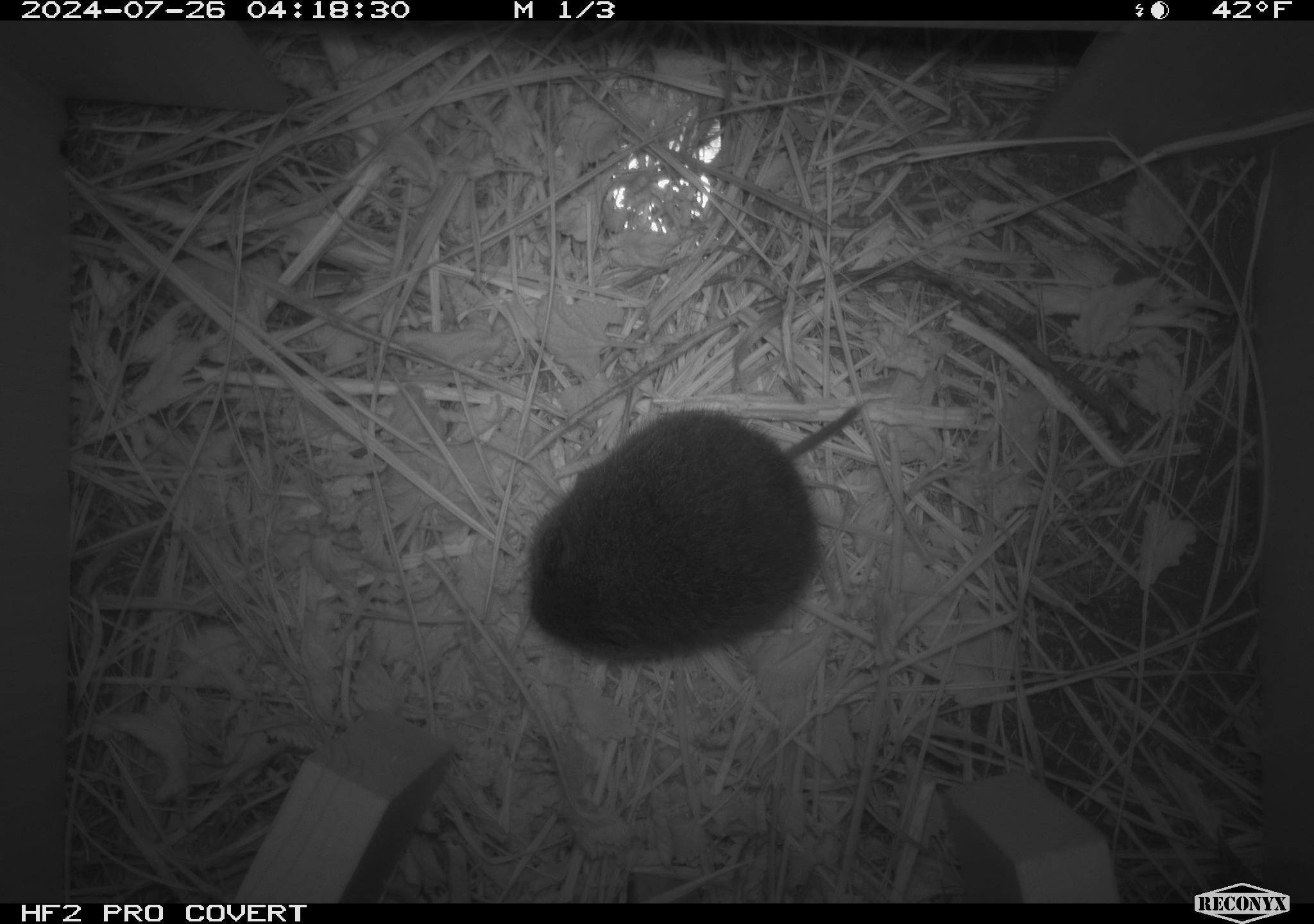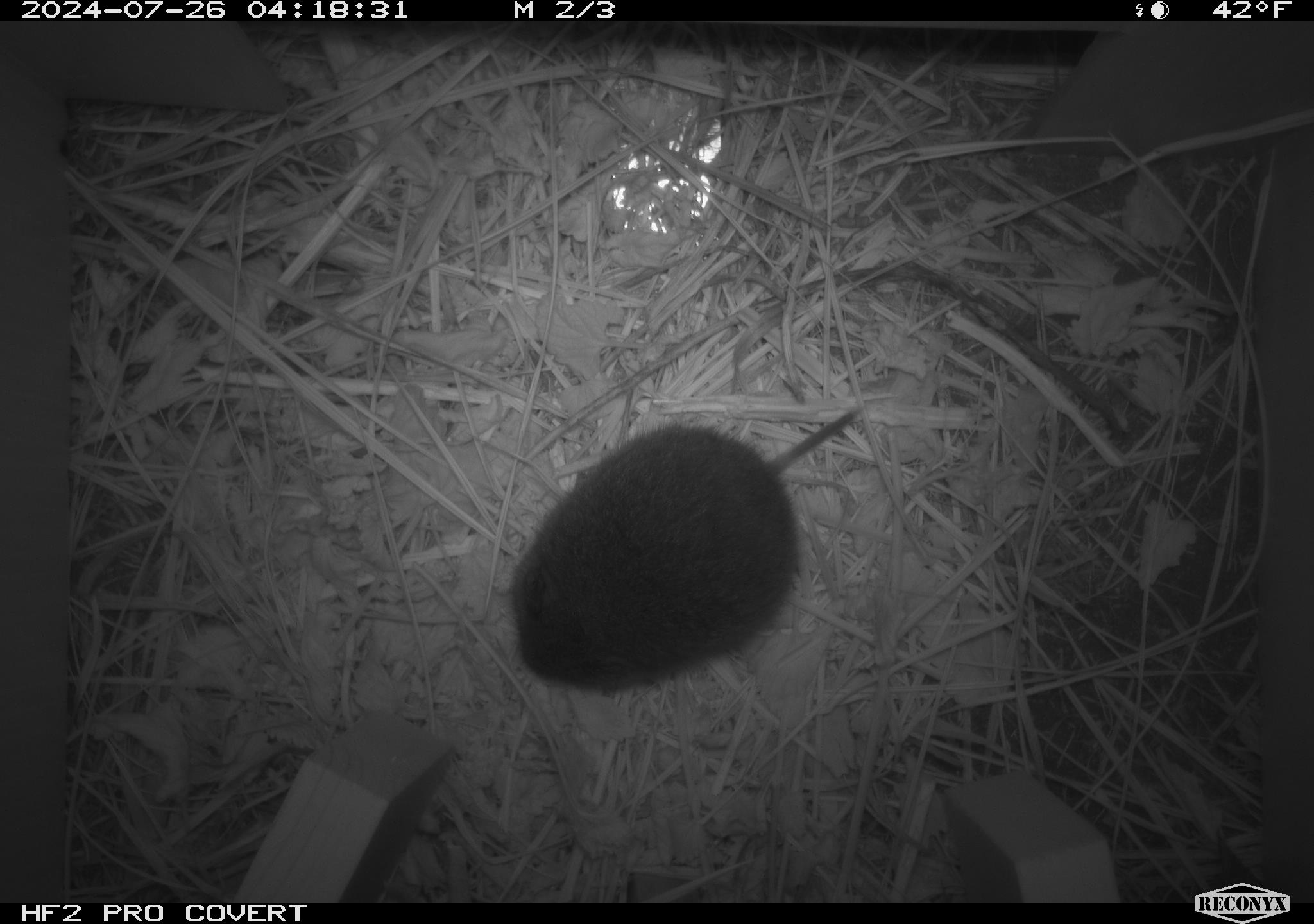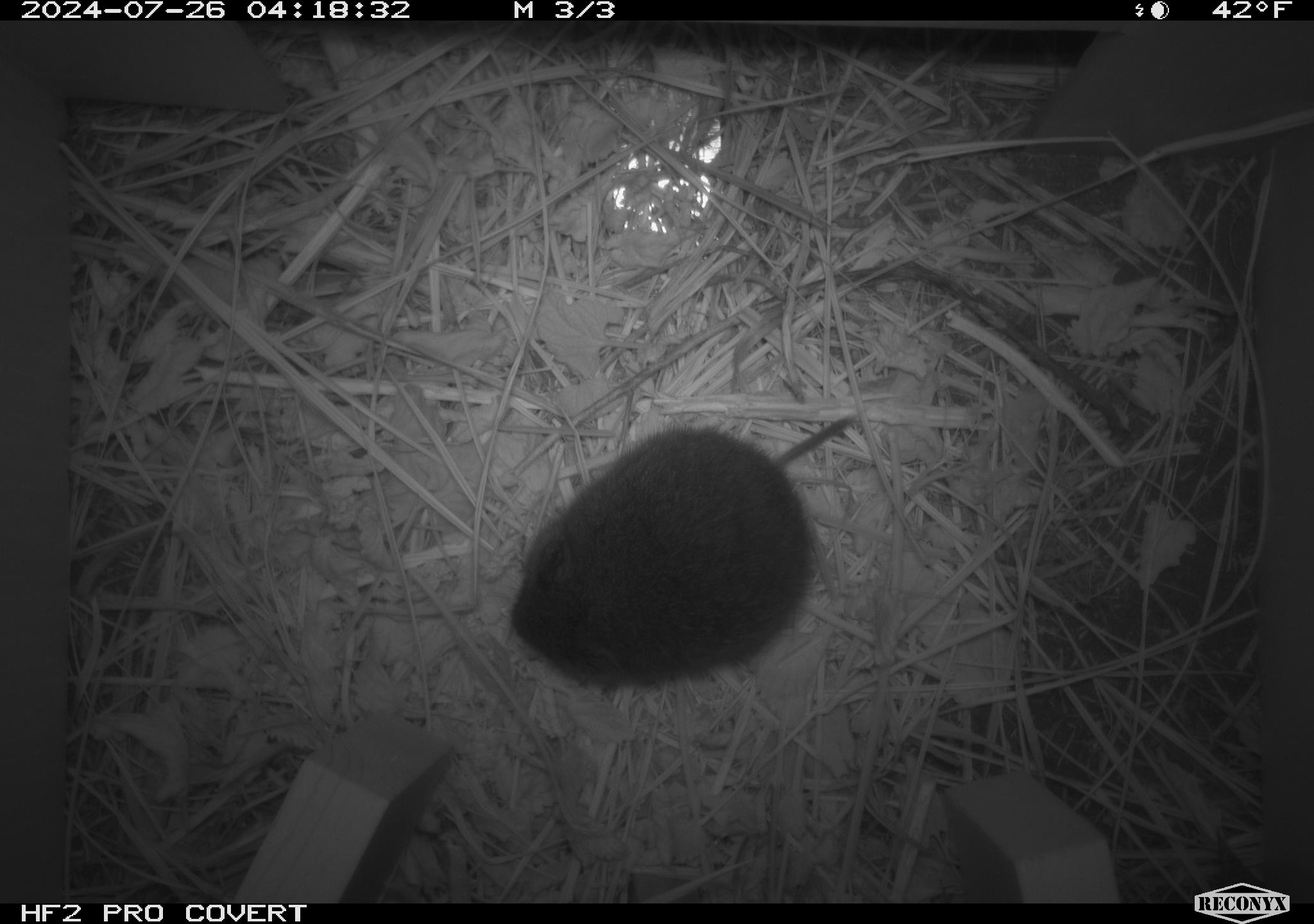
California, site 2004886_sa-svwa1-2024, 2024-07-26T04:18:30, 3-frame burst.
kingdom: Animalia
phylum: Chordata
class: Mammalia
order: Rodentia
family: Cricetidae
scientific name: Arvicolinae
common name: voles, lemmings, and muskrats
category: arvicolinae subfamily